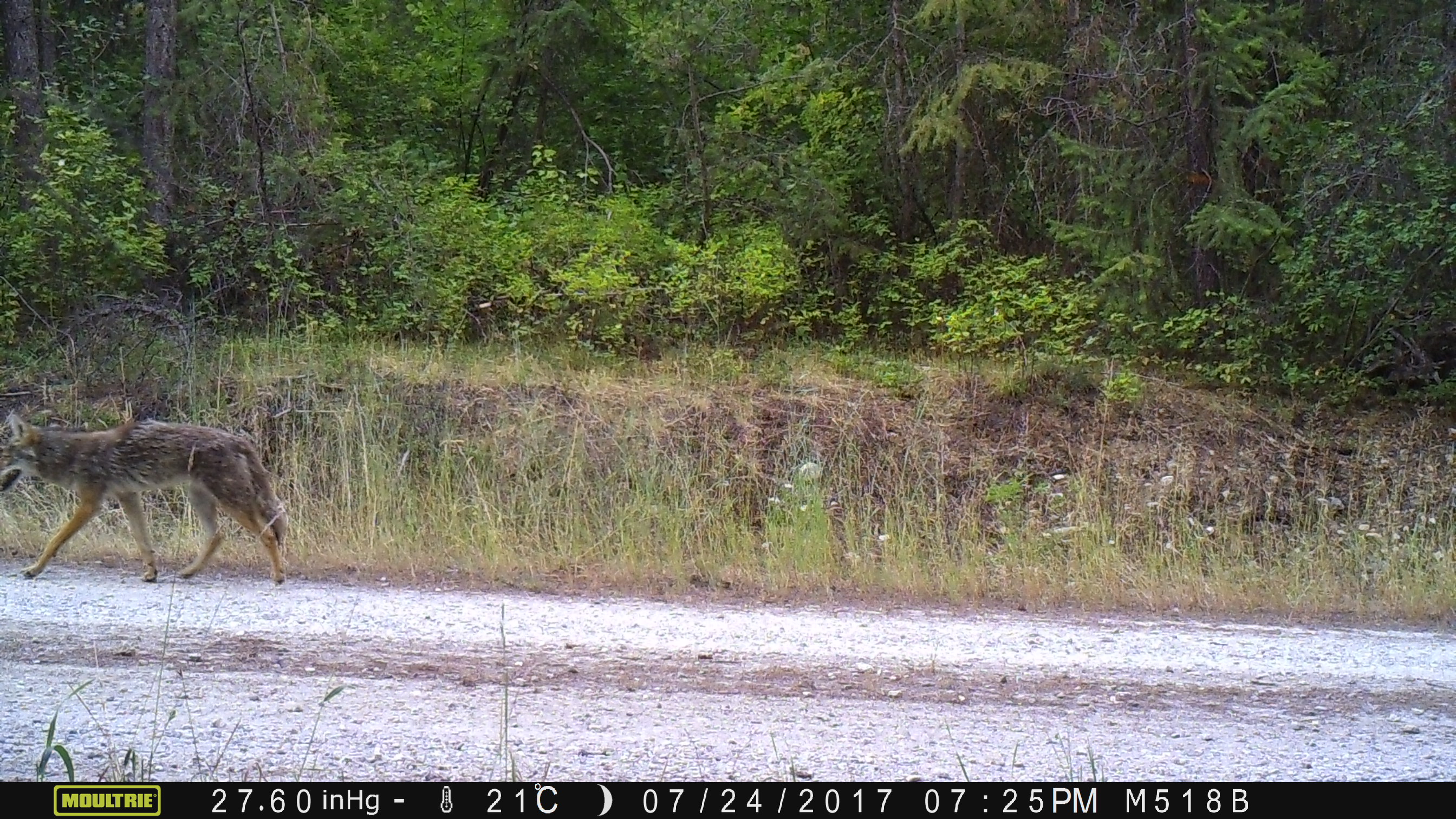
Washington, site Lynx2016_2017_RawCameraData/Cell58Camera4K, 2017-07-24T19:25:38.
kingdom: Animalia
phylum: Chordata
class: Mammalia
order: Carnivora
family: Canidae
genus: Canis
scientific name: Canis latrans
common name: coyote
Canis latrans (coyote). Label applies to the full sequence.